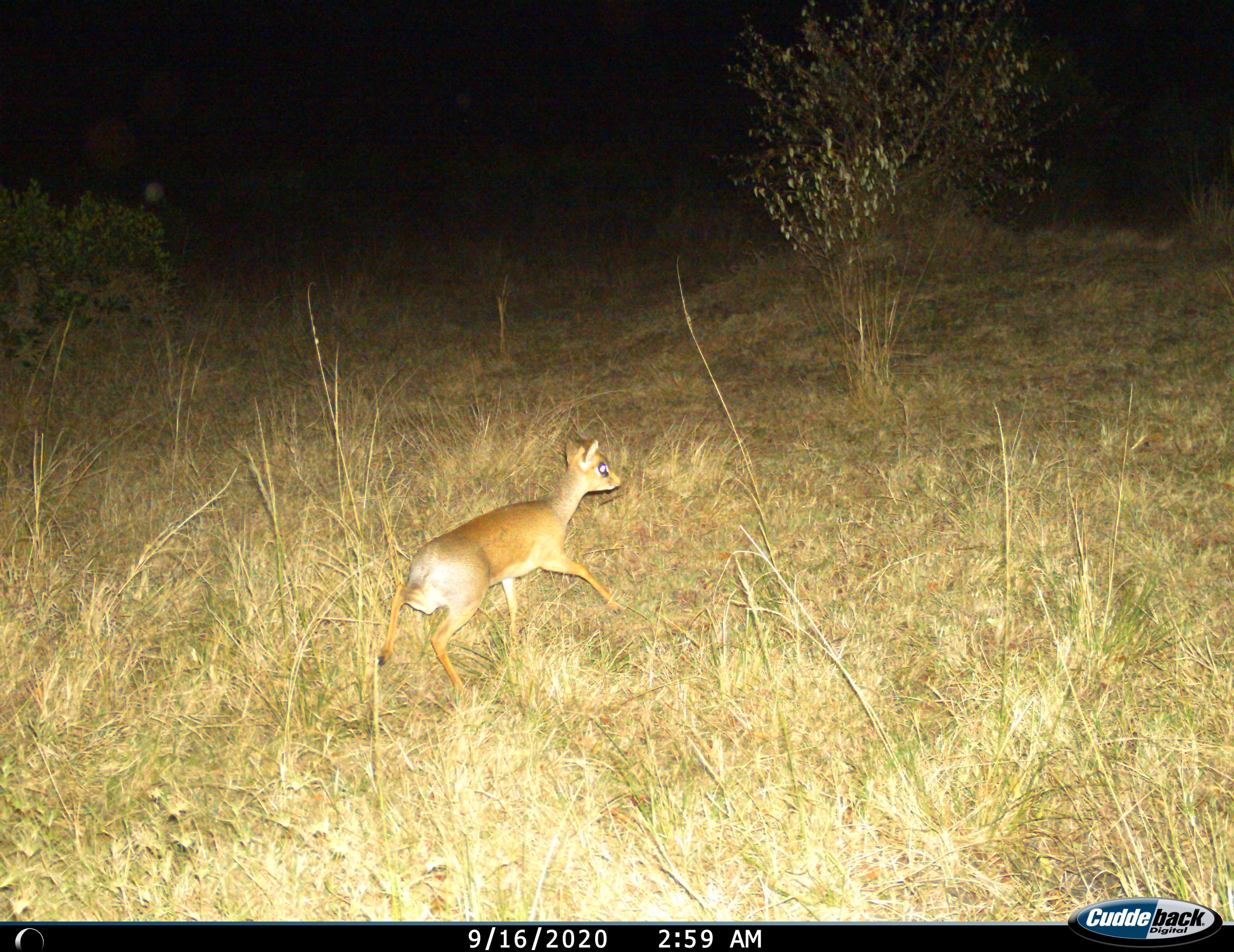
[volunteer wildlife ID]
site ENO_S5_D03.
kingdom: Animalia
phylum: Chordata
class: Mammalia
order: Artiodactyla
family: Bovidae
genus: Madoqua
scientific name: Madoqua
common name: dik-dik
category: dikdik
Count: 1.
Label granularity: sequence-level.